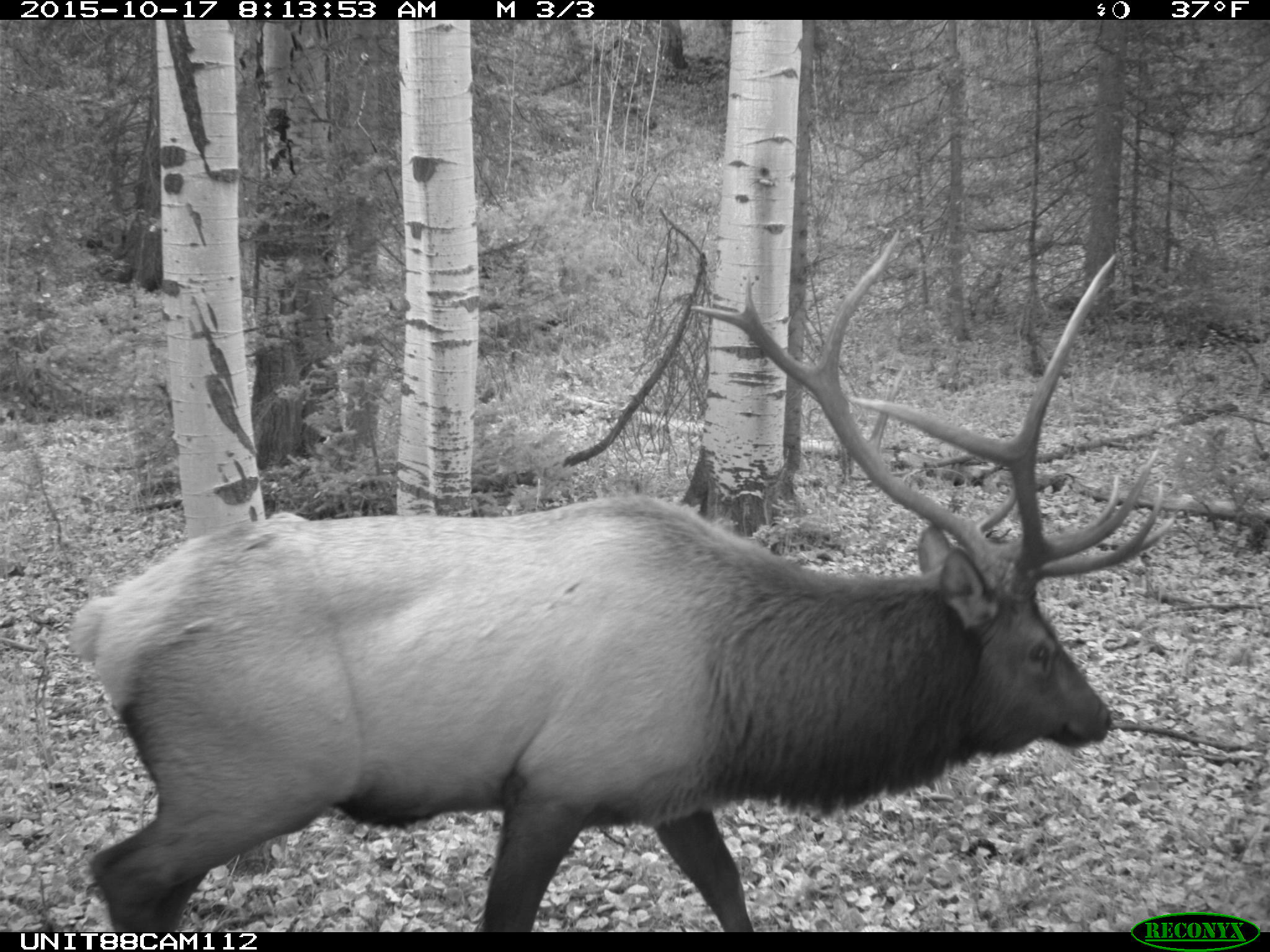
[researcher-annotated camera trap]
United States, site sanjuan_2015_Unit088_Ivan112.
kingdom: Animalia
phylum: Chordata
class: Mammalia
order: Artiodactyla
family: Cervidae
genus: Cervus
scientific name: Cervus elaphus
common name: red deer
Cervus elaphus (red deer).